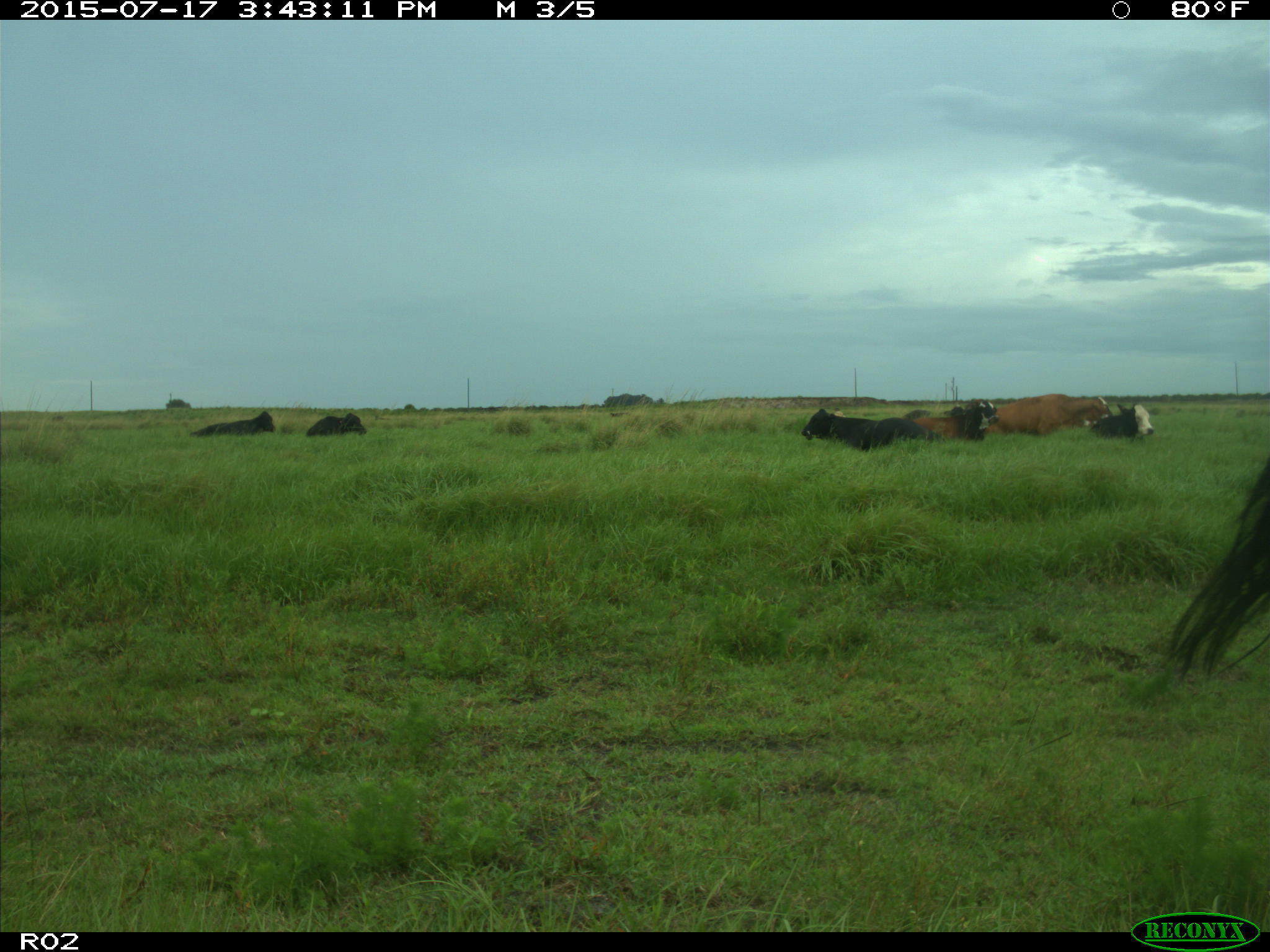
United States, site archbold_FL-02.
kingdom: Animalia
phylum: Chordata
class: Mammalia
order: Artiodactyla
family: Bovidae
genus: Bos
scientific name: Bos taurus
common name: domestic cow